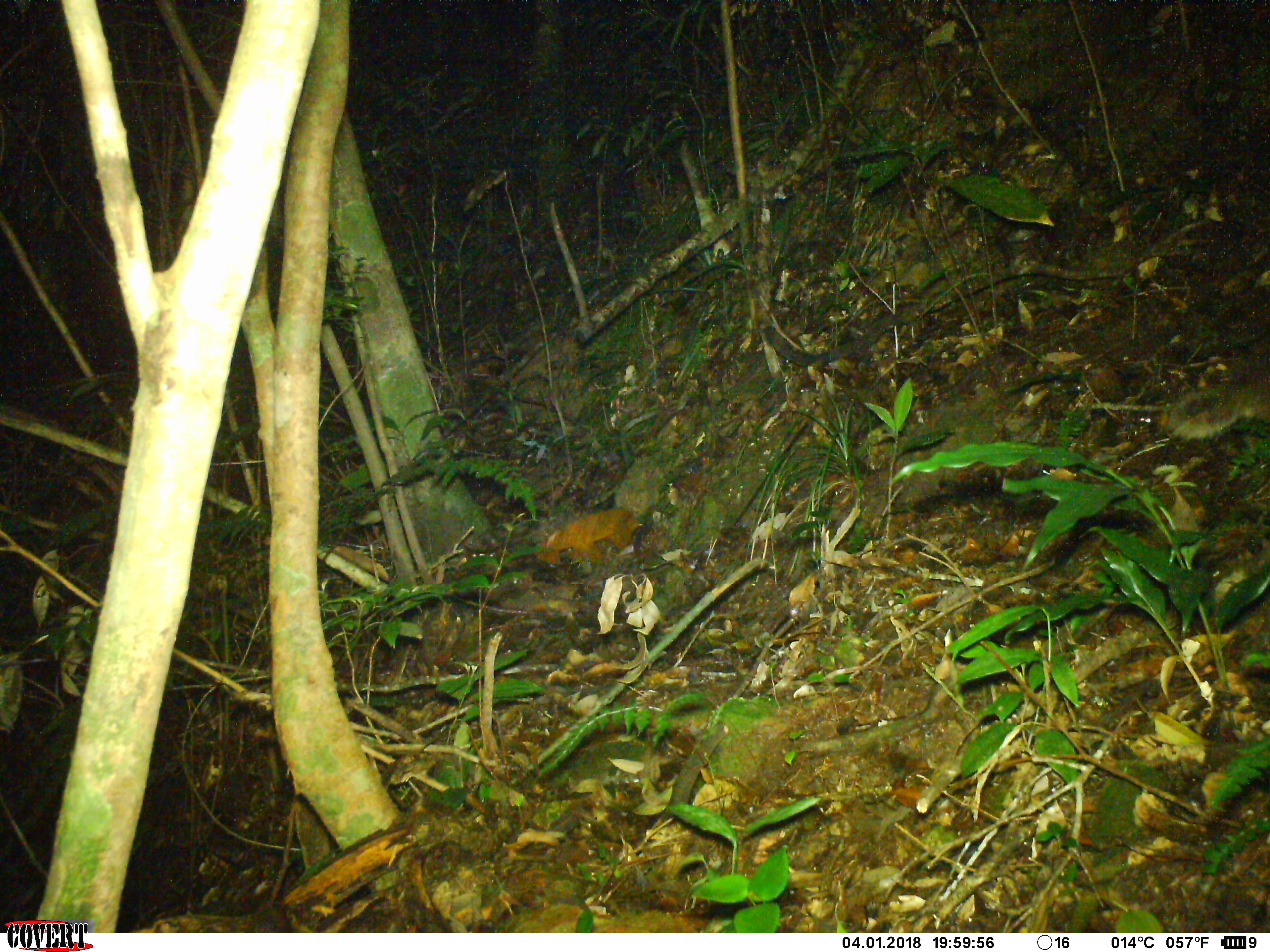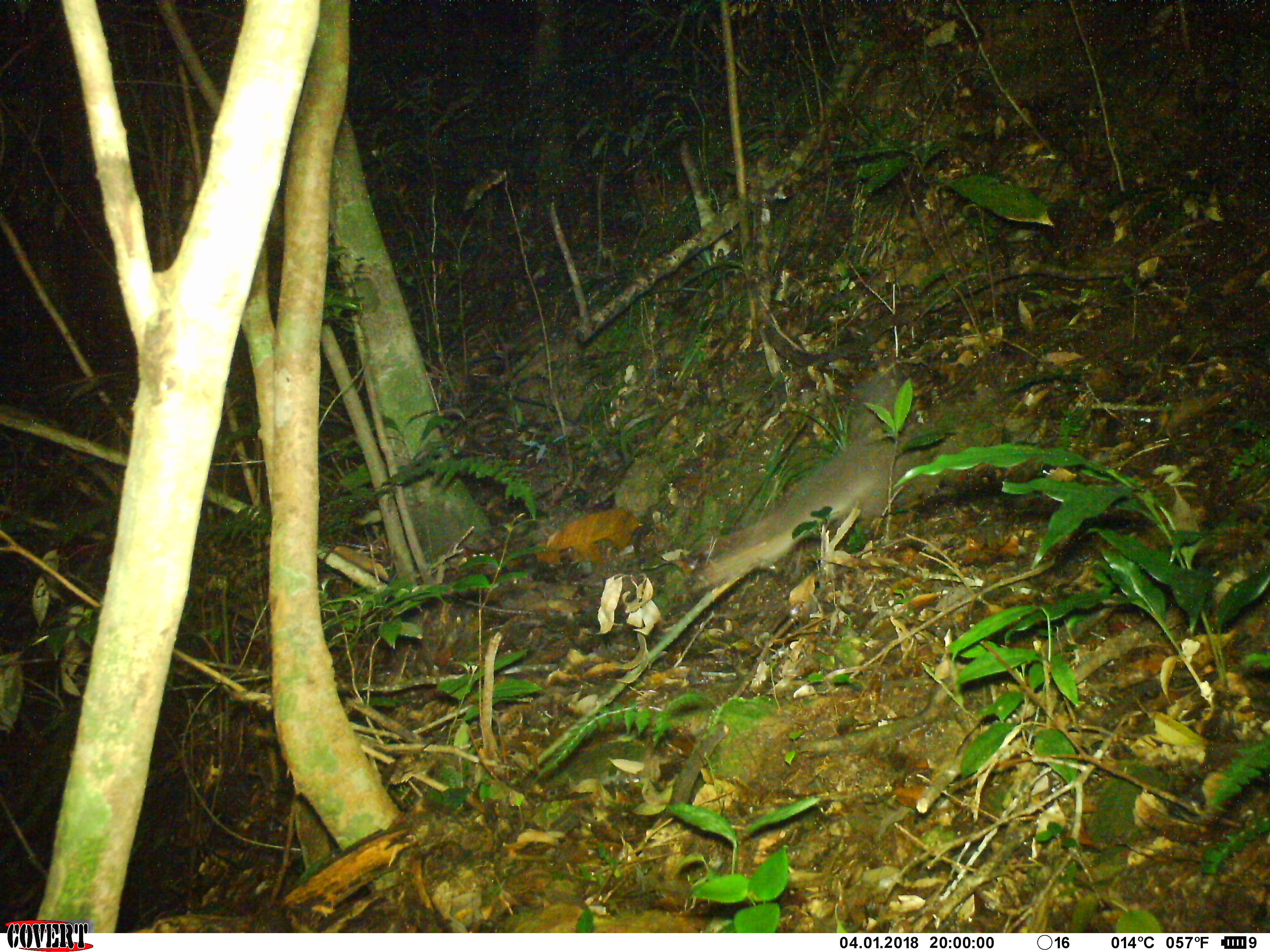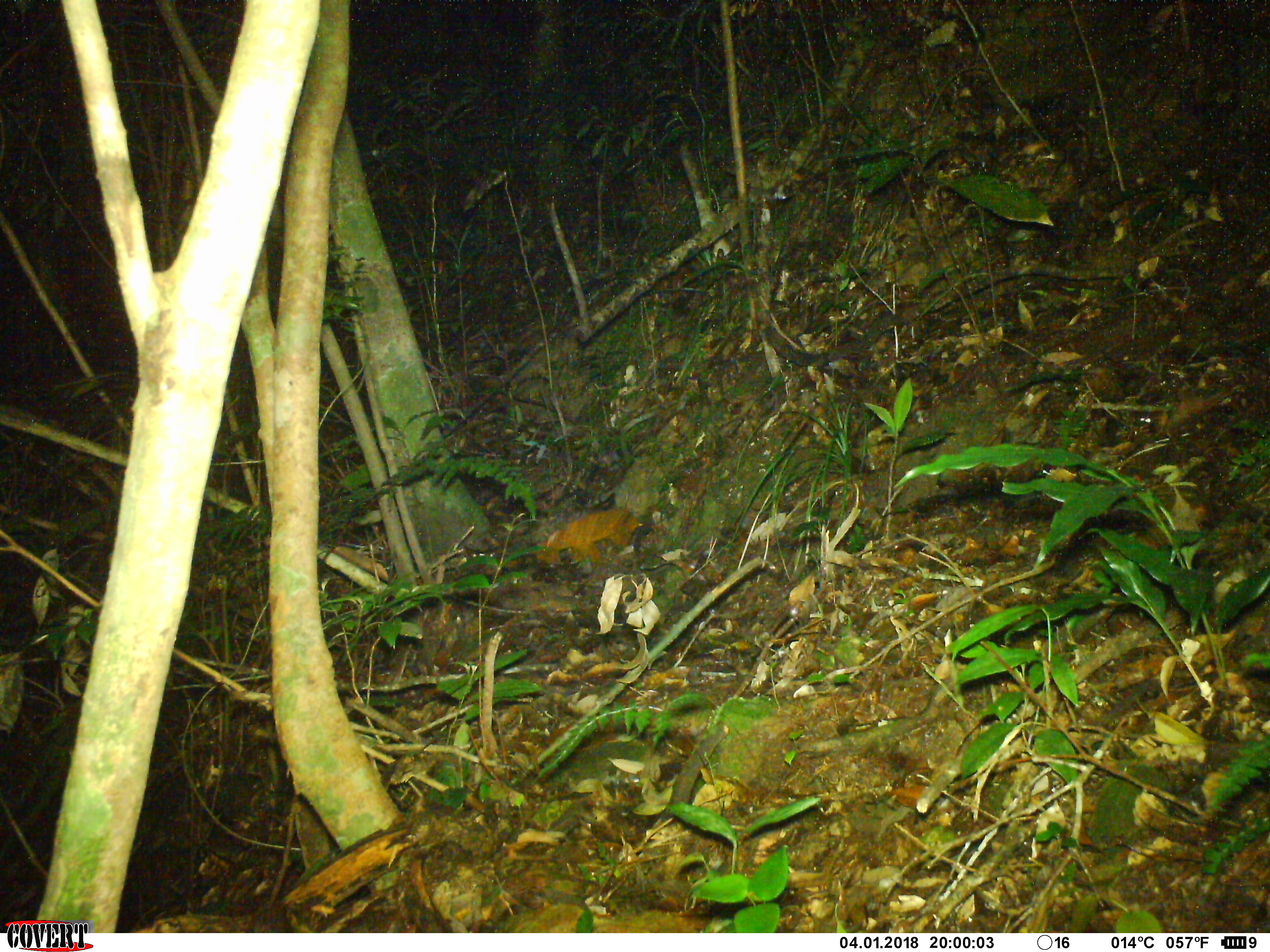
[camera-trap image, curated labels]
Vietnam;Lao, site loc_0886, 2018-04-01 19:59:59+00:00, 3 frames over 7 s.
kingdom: Animalia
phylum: Chordata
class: Mammalia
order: Carnivora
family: Mustelidae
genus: Melogale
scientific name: Melogale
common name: ferret badger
Ferret badger (Melogale). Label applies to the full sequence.